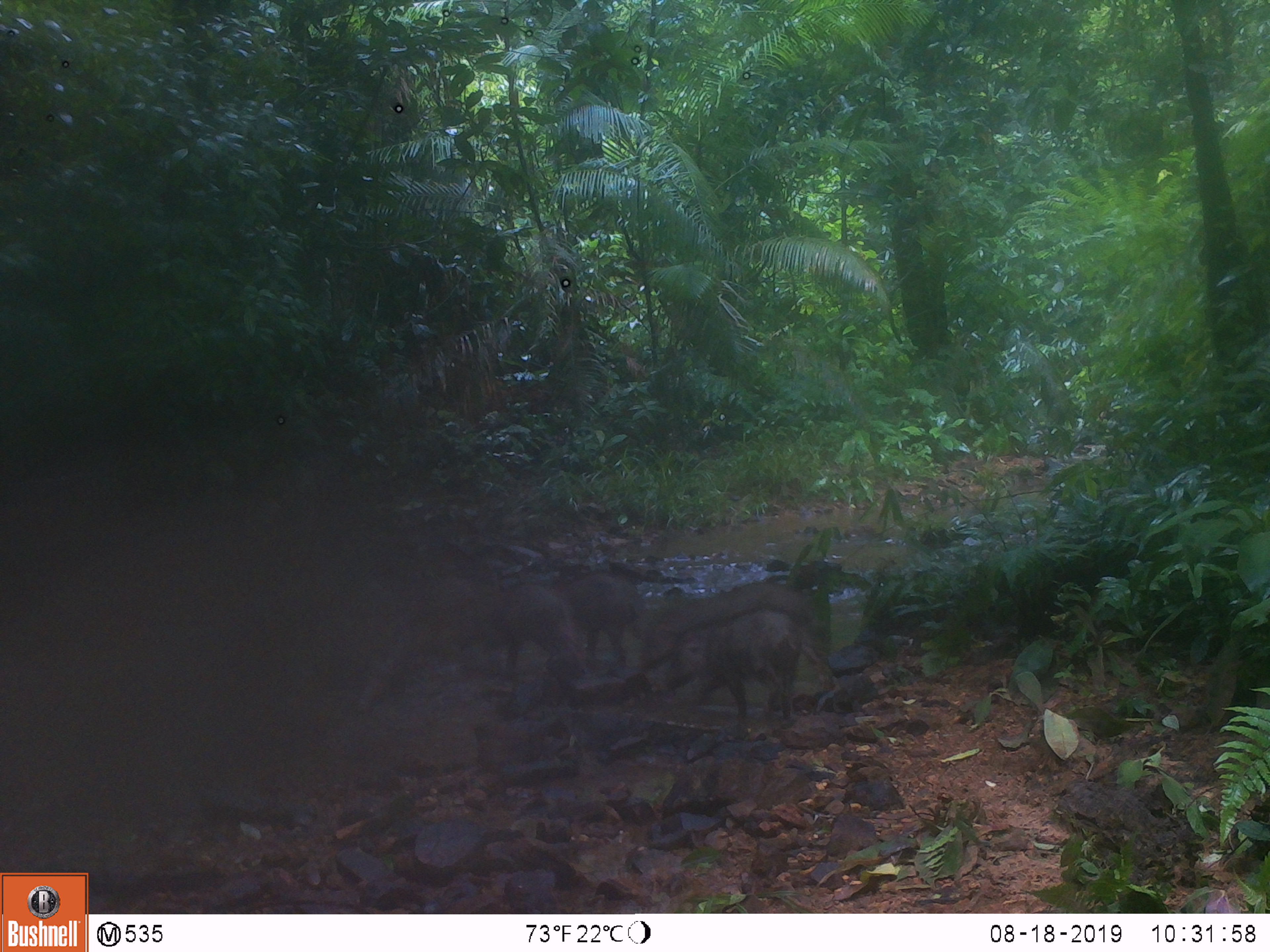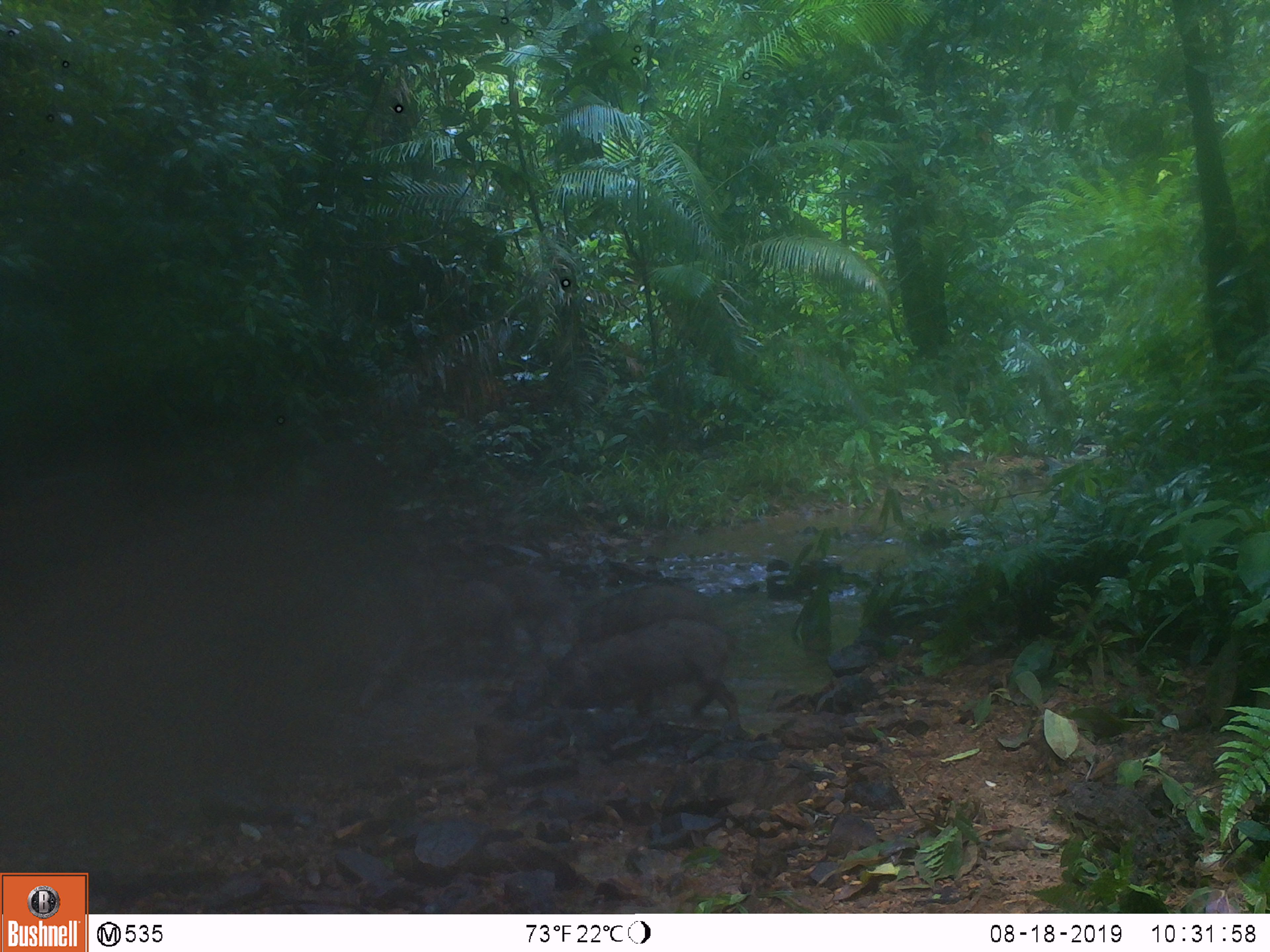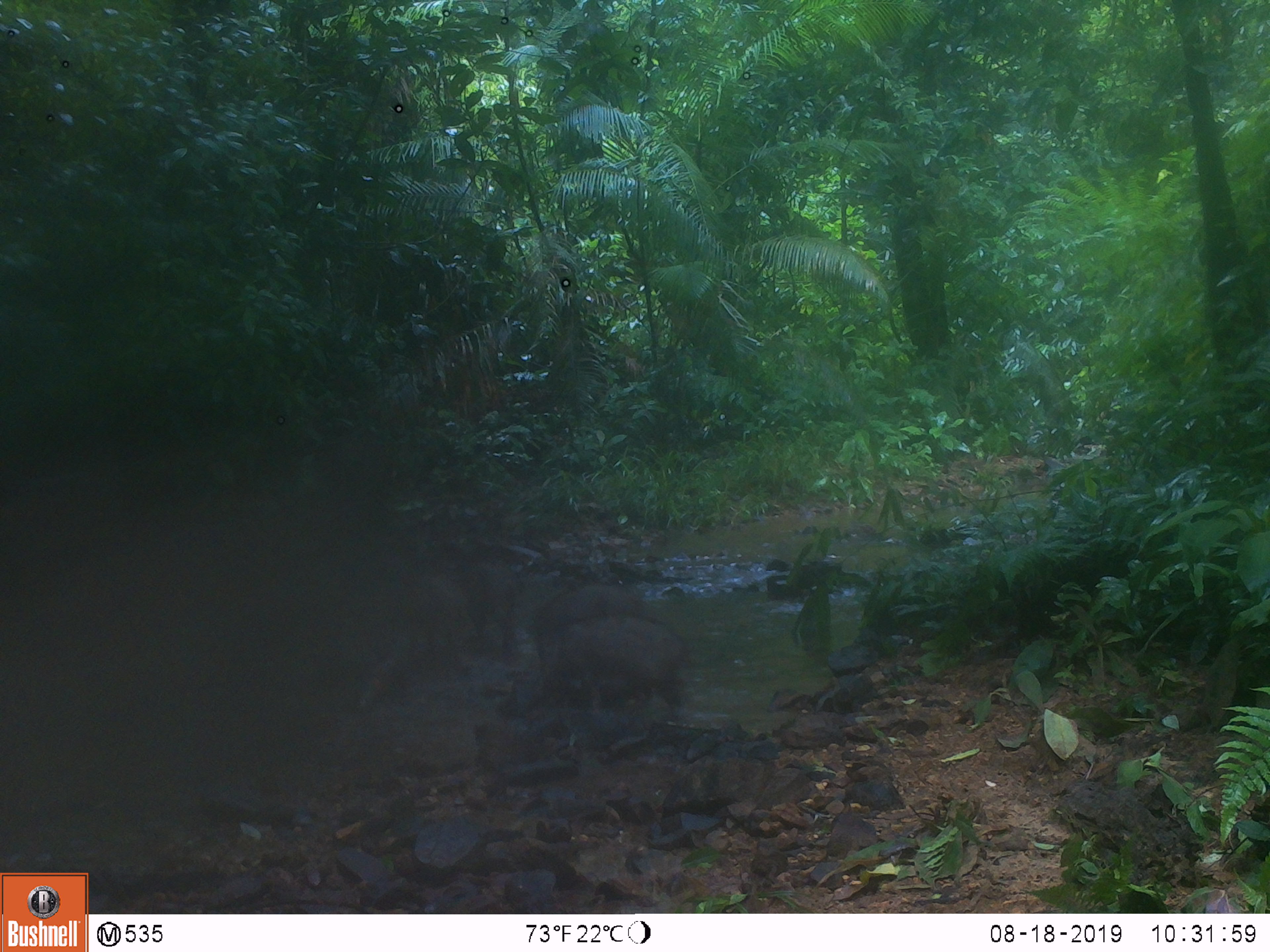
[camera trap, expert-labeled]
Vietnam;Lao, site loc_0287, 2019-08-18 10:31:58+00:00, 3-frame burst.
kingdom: Animalia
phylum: Chordata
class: Mammalia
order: Artiodactyla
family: Suidae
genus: Sus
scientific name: Sus scrofa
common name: eurasian wild pig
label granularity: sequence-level